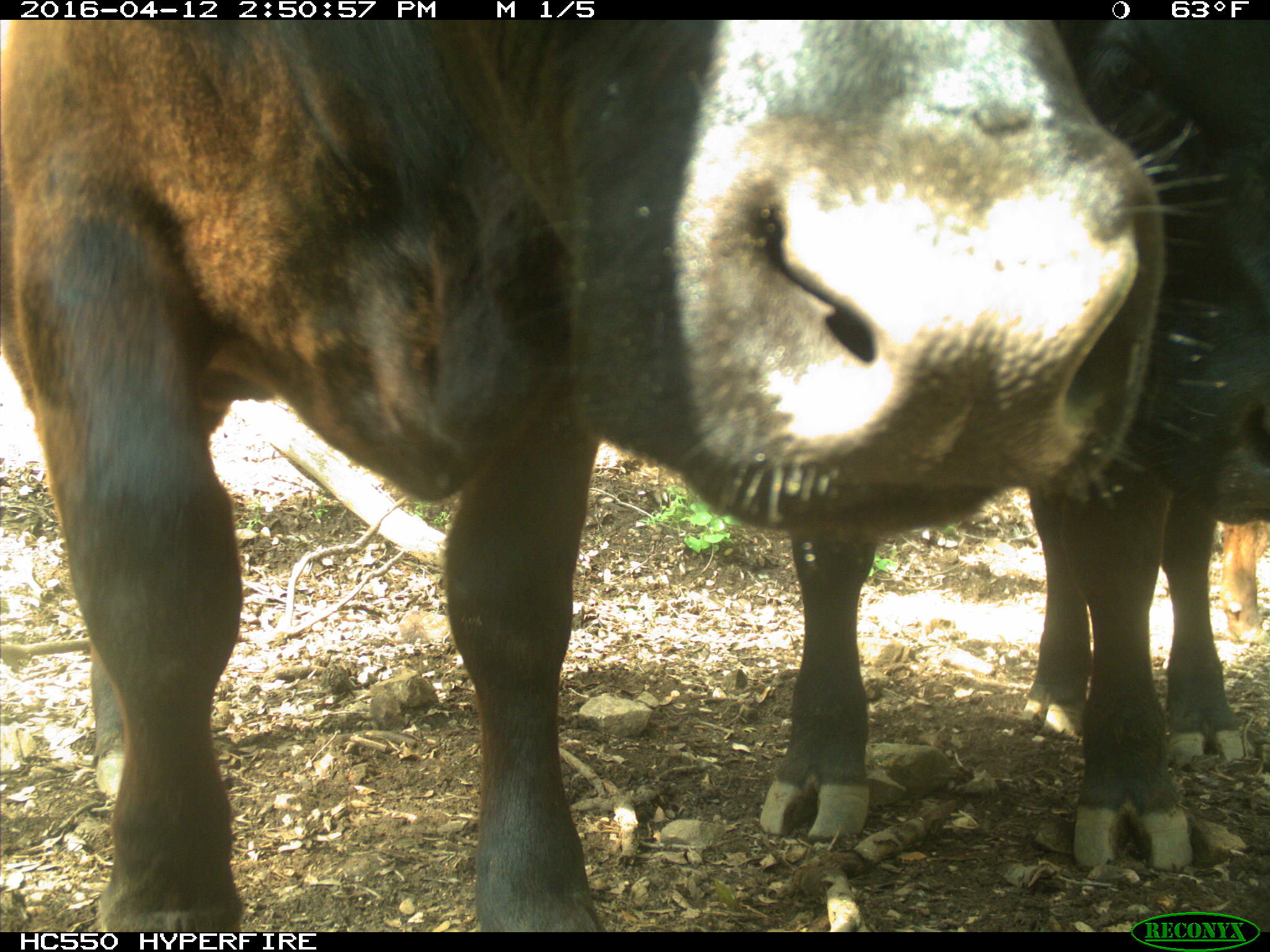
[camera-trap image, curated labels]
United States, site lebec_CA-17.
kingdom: Animalia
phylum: Chordata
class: Mammalia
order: Artiodactyla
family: Bovidae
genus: Bos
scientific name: Bos taurus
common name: domestic cow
Bos taurus (domestic cow).